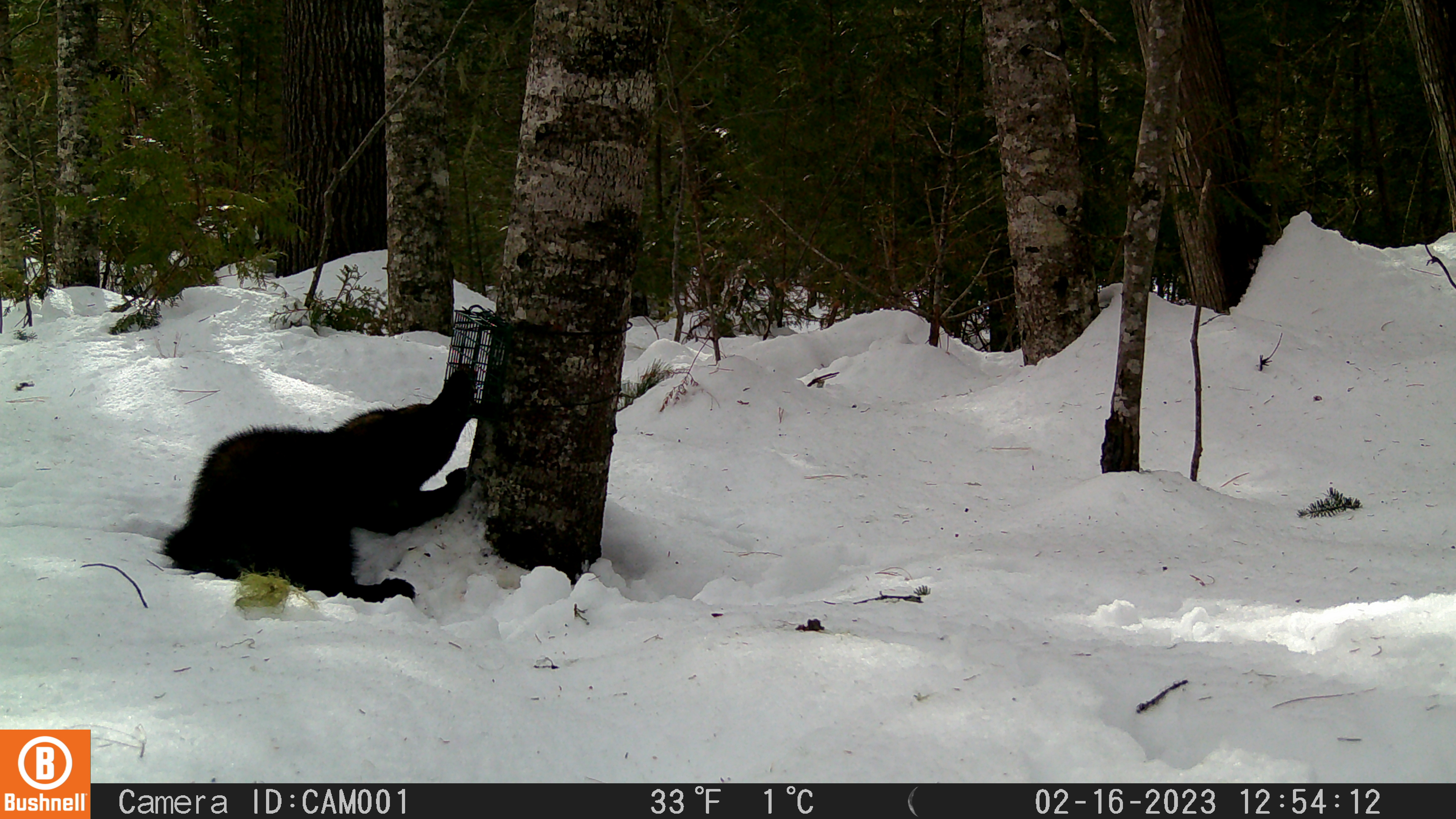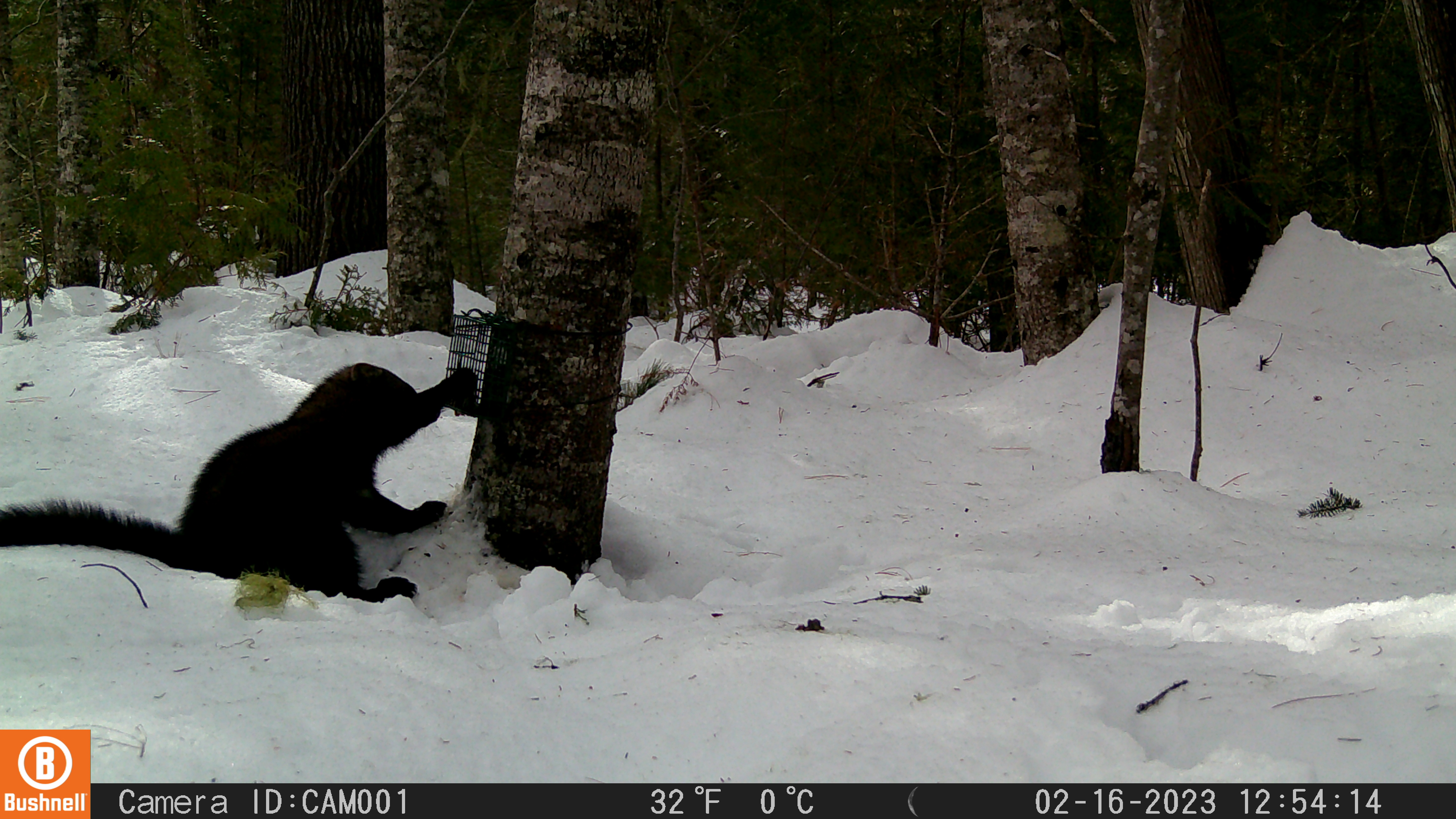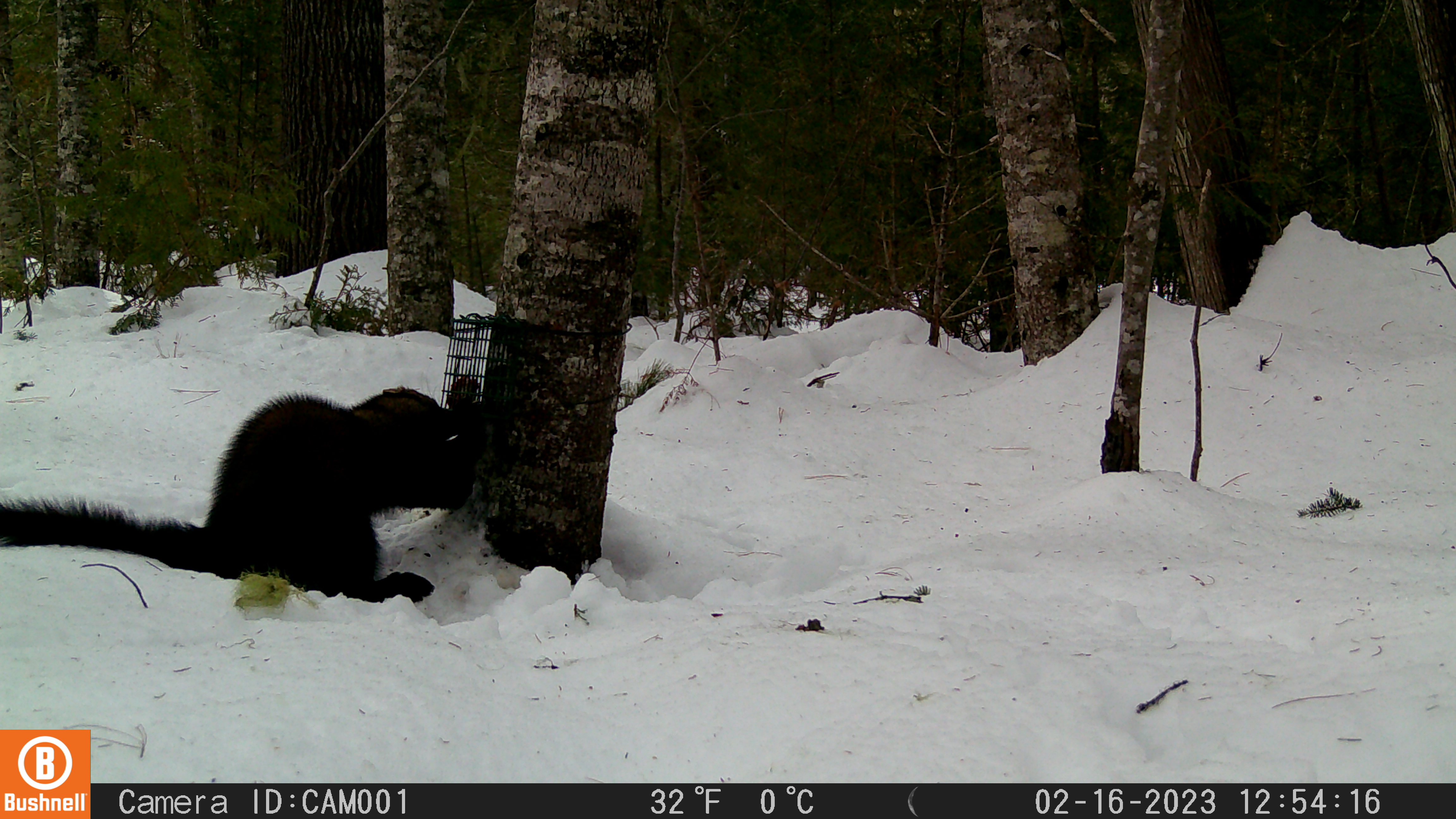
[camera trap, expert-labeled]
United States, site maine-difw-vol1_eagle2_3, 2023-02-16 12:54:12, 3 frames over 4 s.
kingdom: Animalia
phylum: Chordata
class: Mammalia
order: Carnivora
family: Mustelidae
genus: Pekania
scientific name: Pekania pennanti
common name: fisher